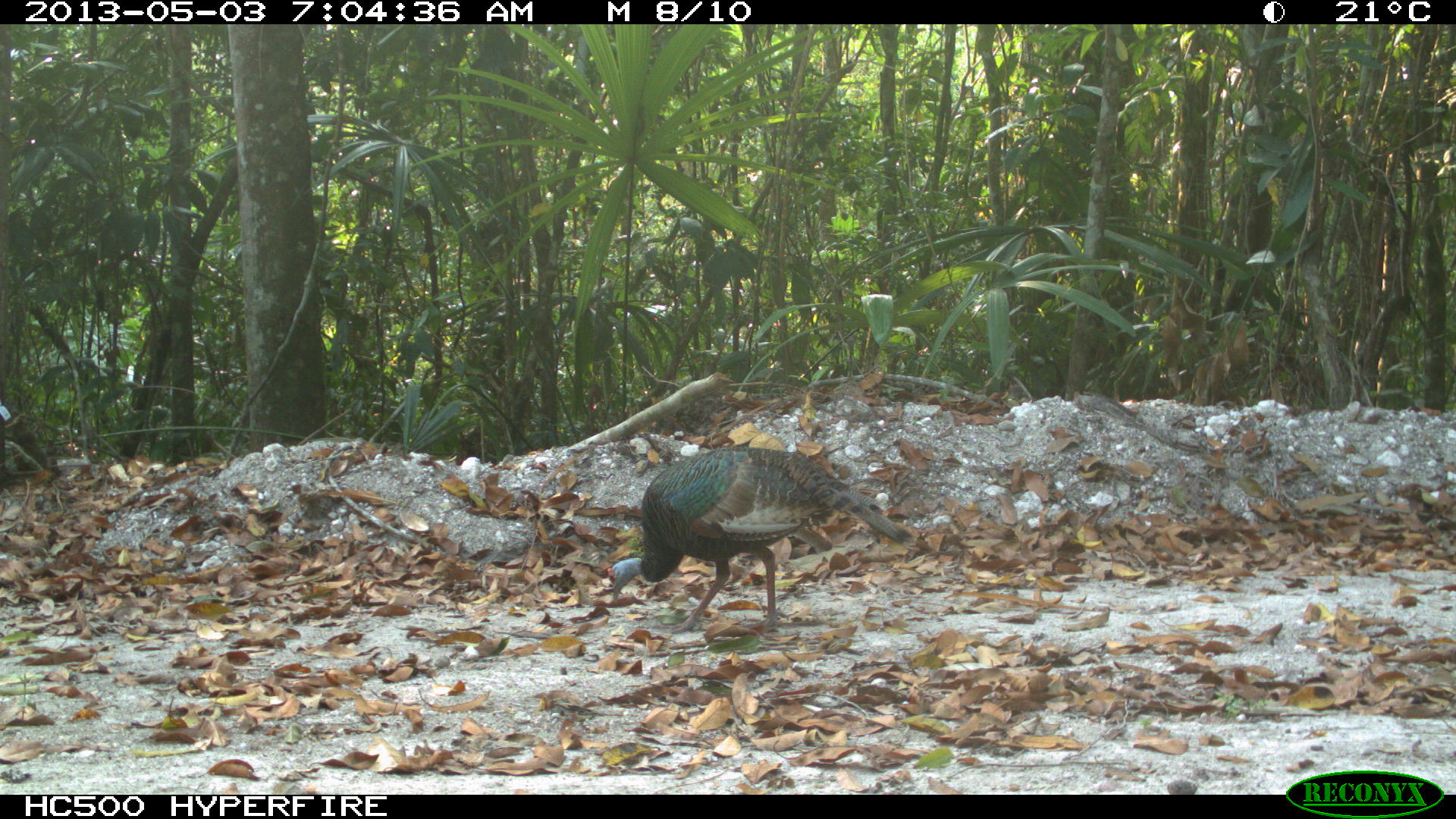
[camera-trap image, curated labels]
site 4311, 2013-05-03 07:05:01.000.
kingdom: Animalia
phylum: Chordata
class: Aves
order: Galliformes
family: Phasianidae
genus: Meleagris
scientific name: Meleagris ocellata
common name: ocellated turkey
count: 1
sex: female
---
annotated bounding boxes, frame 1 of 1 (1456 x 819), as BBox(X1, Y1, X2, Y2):
meleagris ocellata: BBox(606, 445, 913, 634)